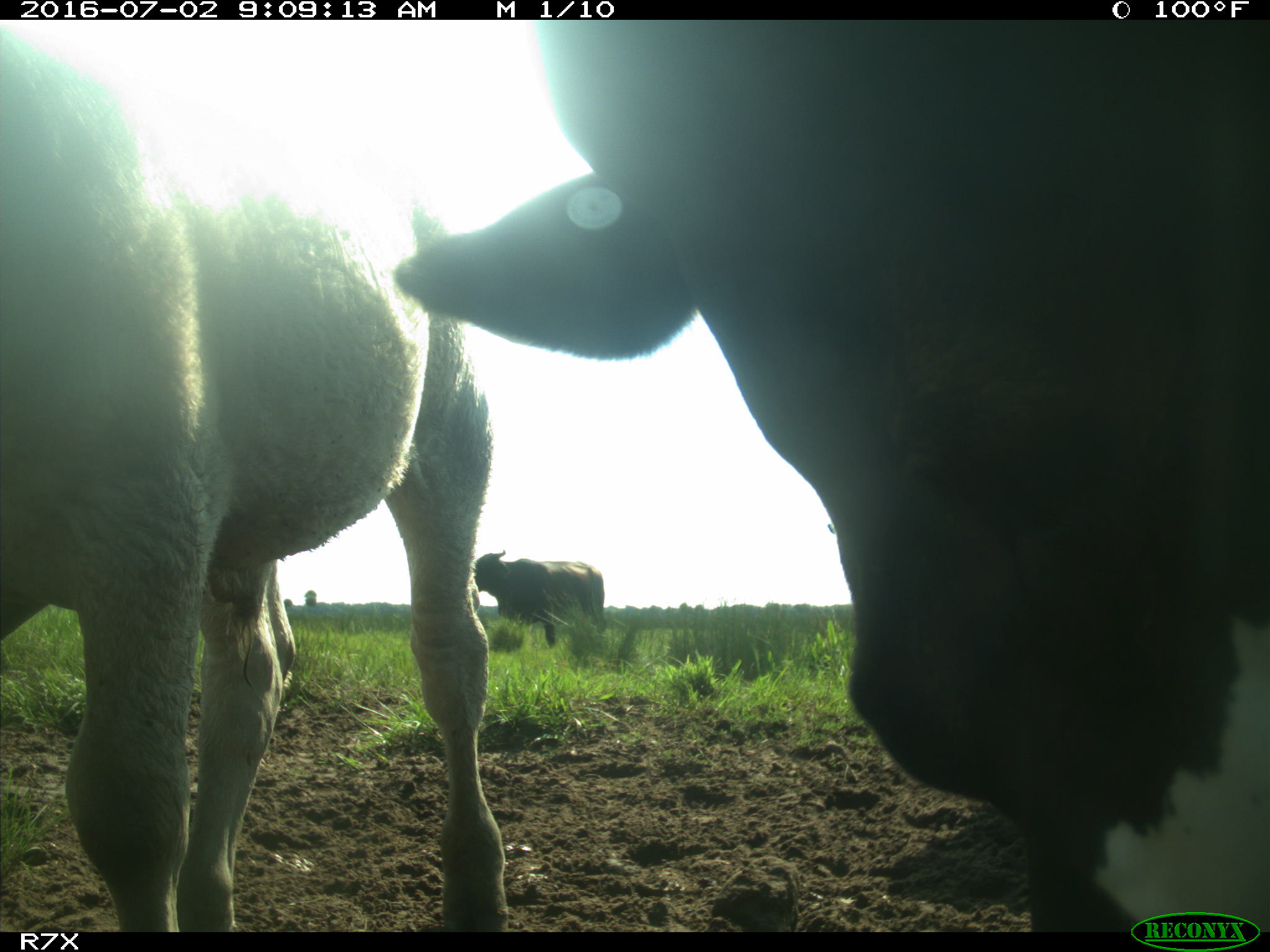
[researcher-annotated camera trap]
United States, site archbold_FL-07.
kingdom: Animalia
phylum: Chordata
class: Mammalia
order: Artiodactyla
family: Bovidae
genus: Bos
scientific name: Bos taurus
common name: domestic cow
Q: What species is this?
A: Bos taurus (domestic cow).